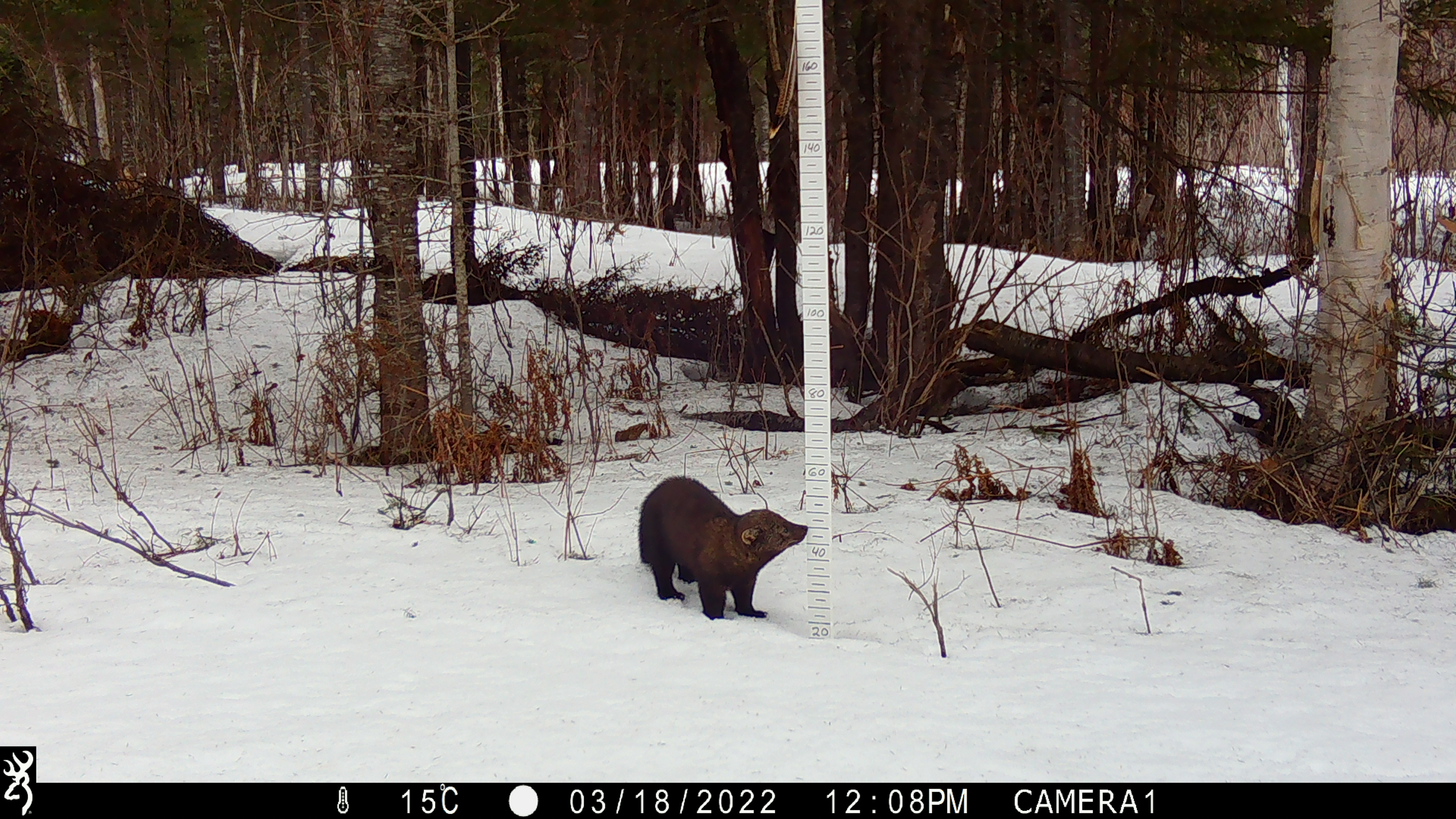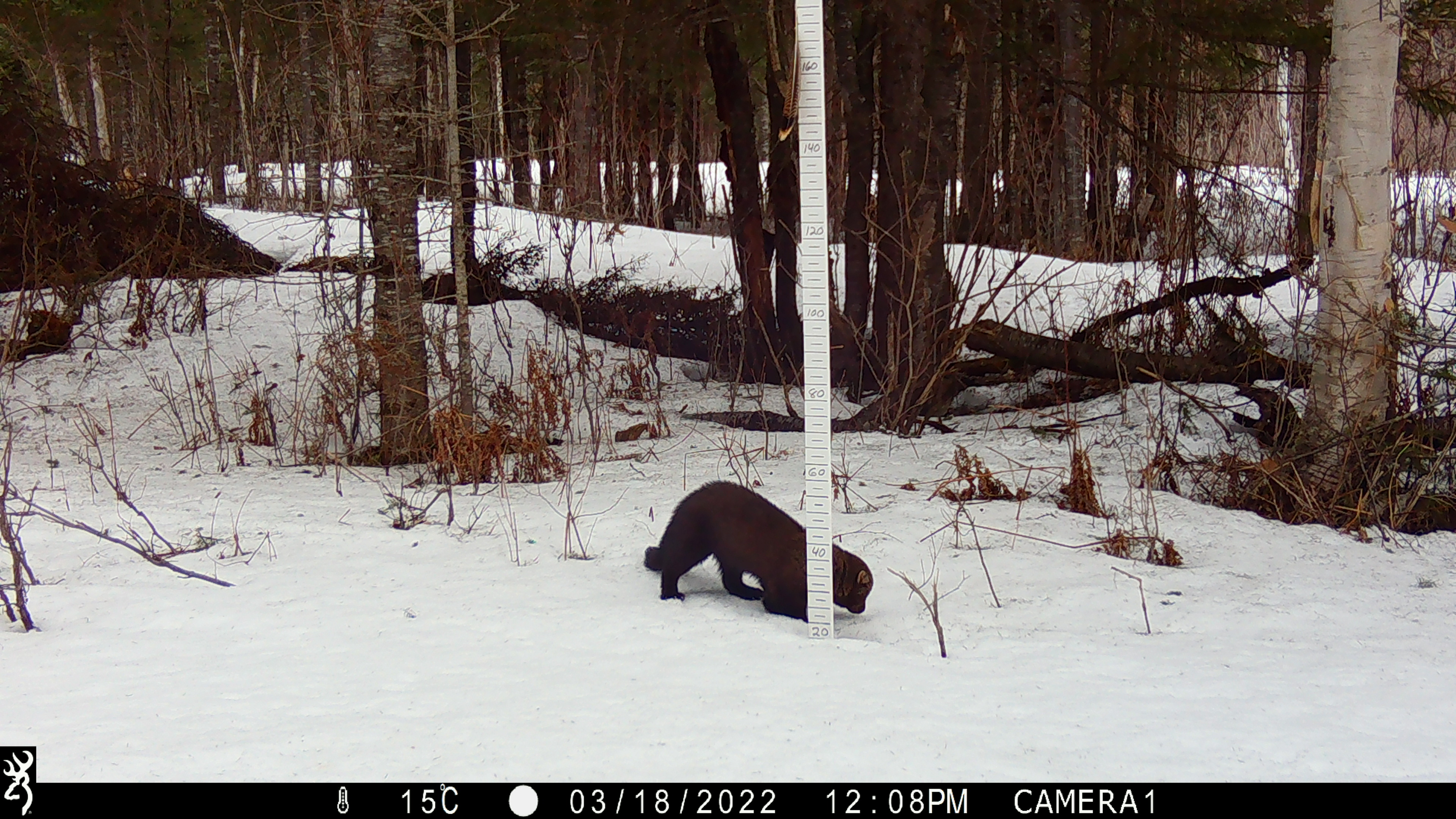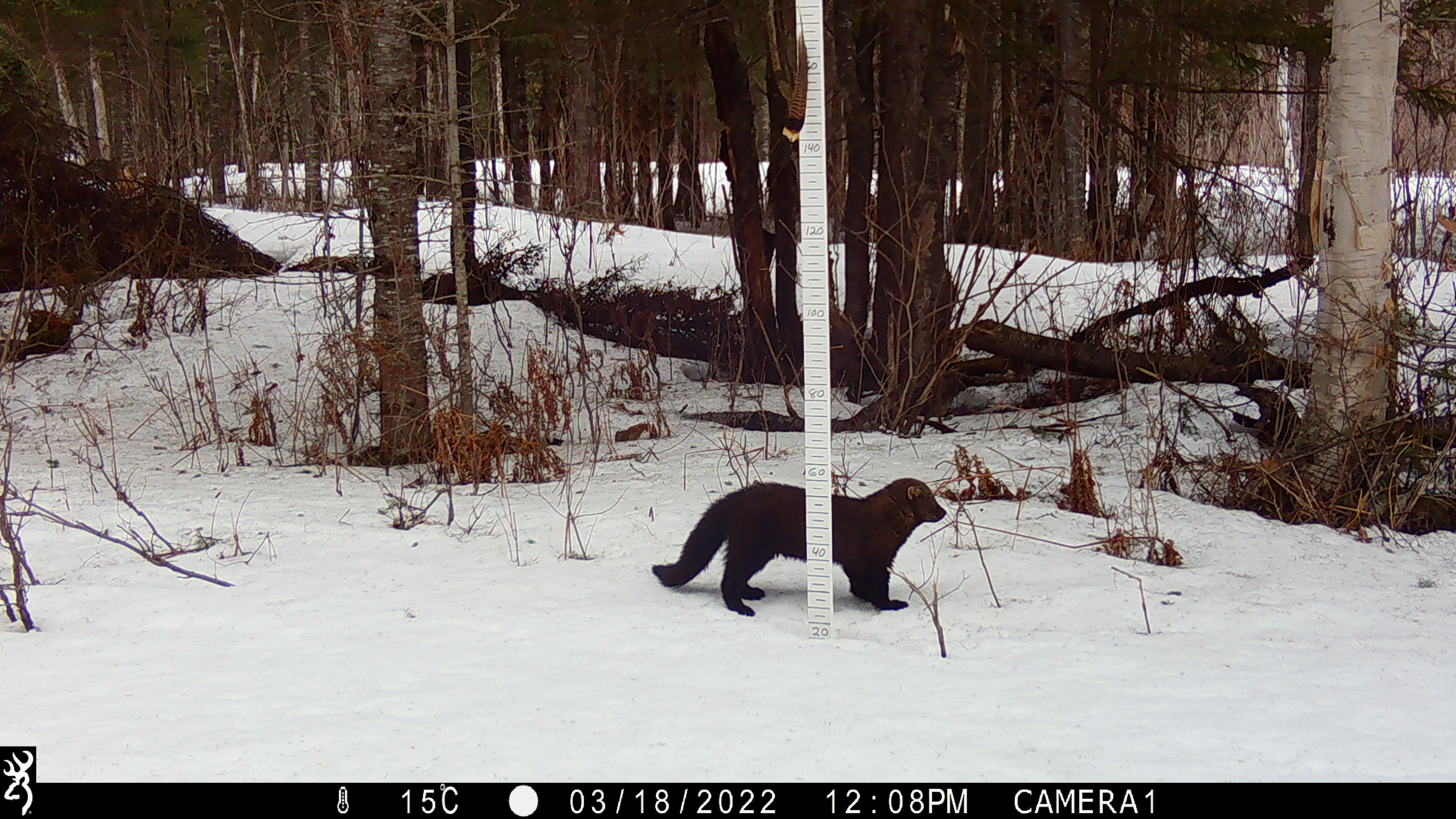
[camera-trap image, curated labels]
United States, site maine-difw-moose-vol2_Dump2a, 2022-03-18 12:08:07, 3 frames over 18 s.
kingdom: Animalia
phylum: Chordata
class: Mammalia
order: Carnivora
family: Mustelidae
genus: Pekania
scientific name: Pekania pennanti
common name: fisher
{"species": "fisher (Pekania pennanti)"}